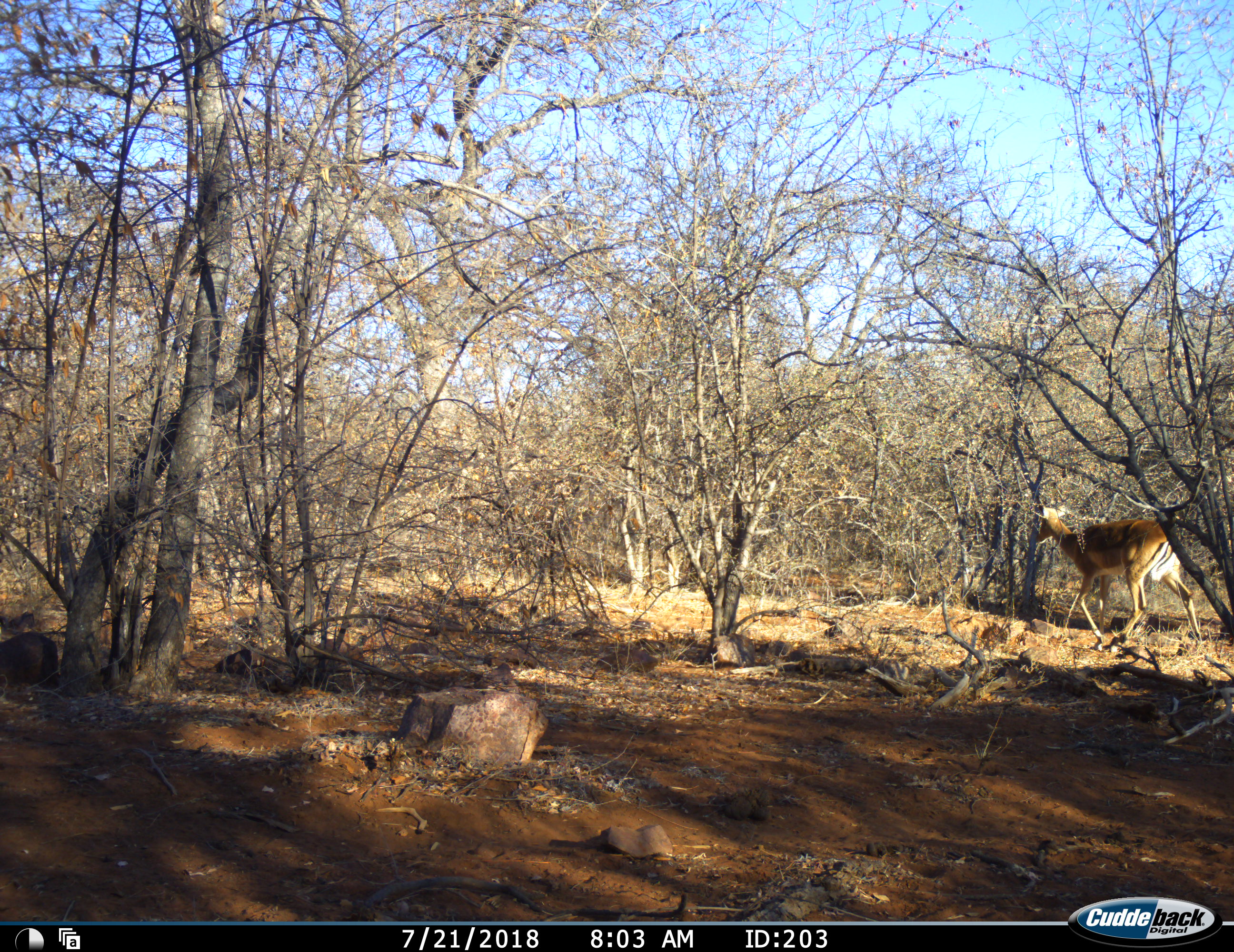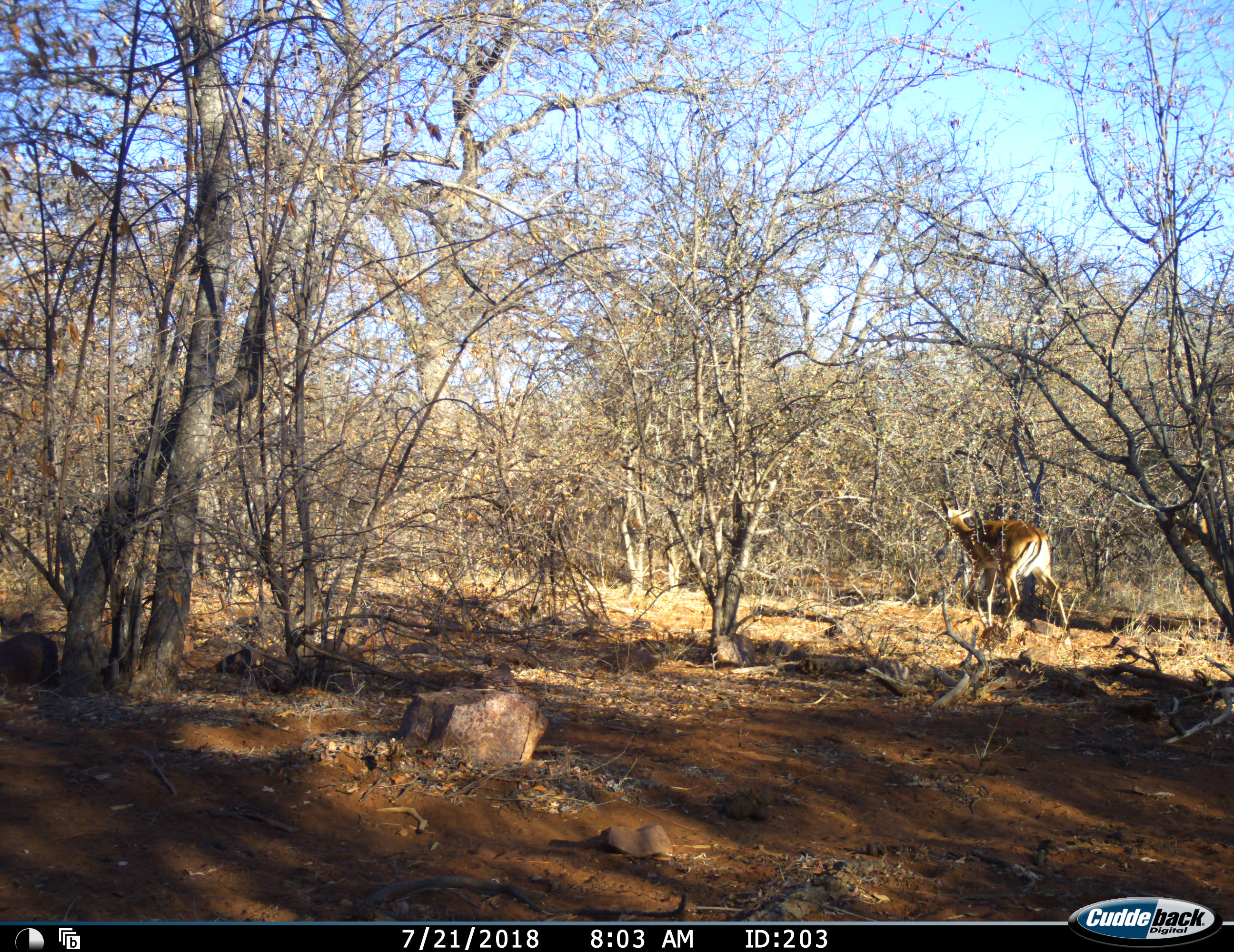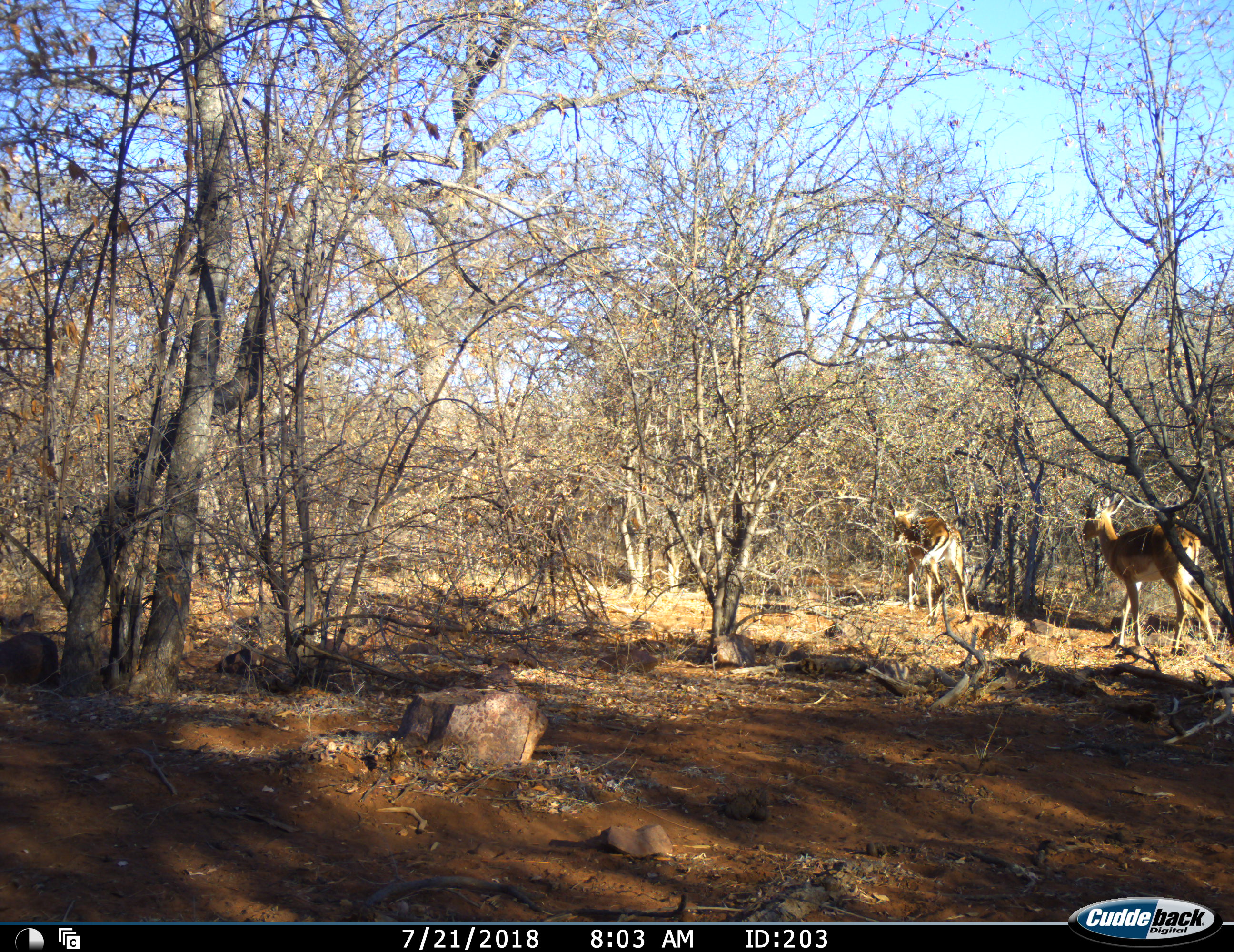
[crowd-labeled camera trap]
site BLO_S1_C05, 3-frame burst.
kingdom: Animalia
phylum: Chordata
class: Mammalia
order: Artiodactyla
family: Bovidae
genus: Aepyceros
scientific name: Aepyceros melampus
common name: impala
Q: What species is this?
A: Impala (Aepyceros melampus).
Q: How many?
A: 2.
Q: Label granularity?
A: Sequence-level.